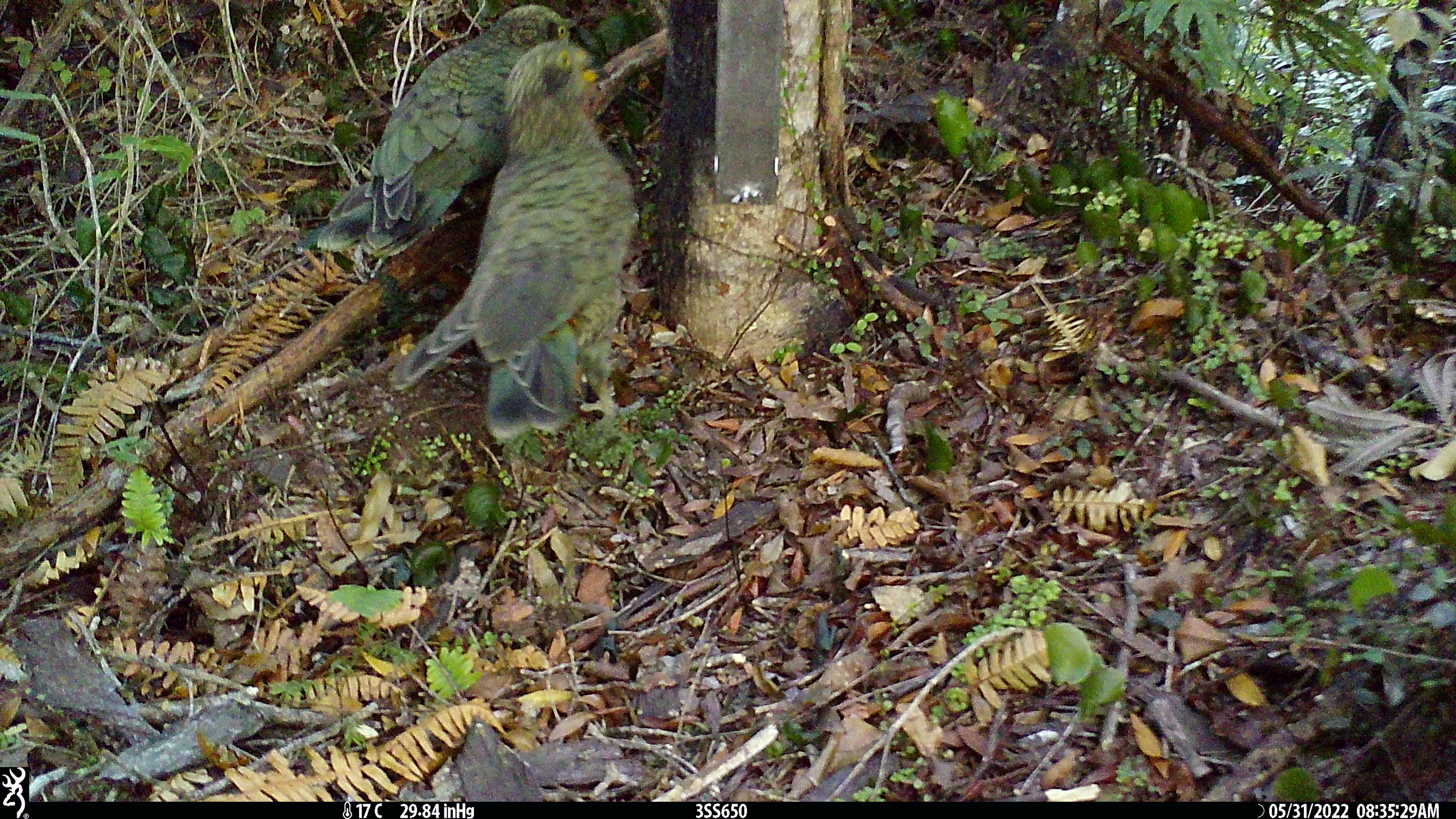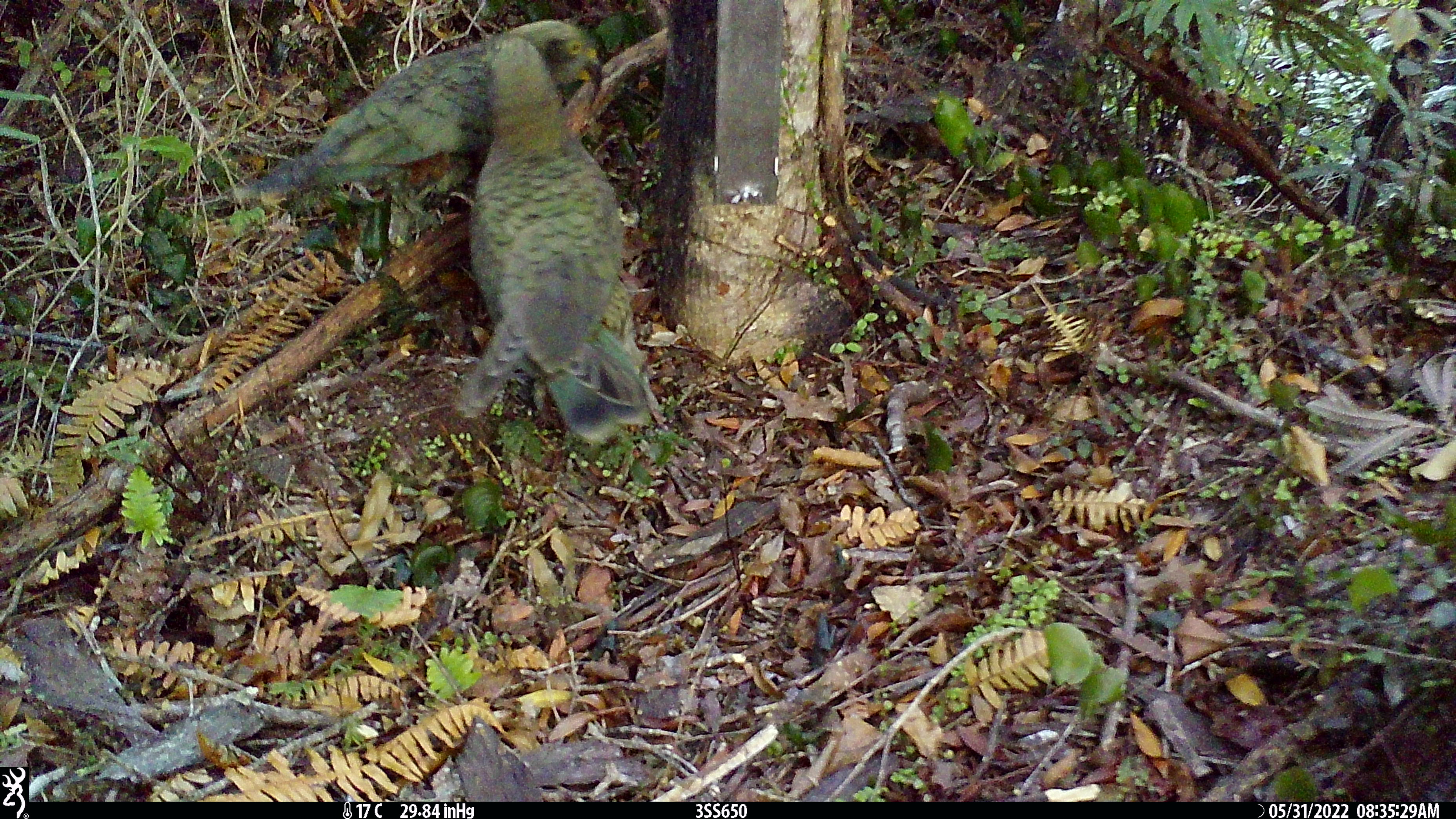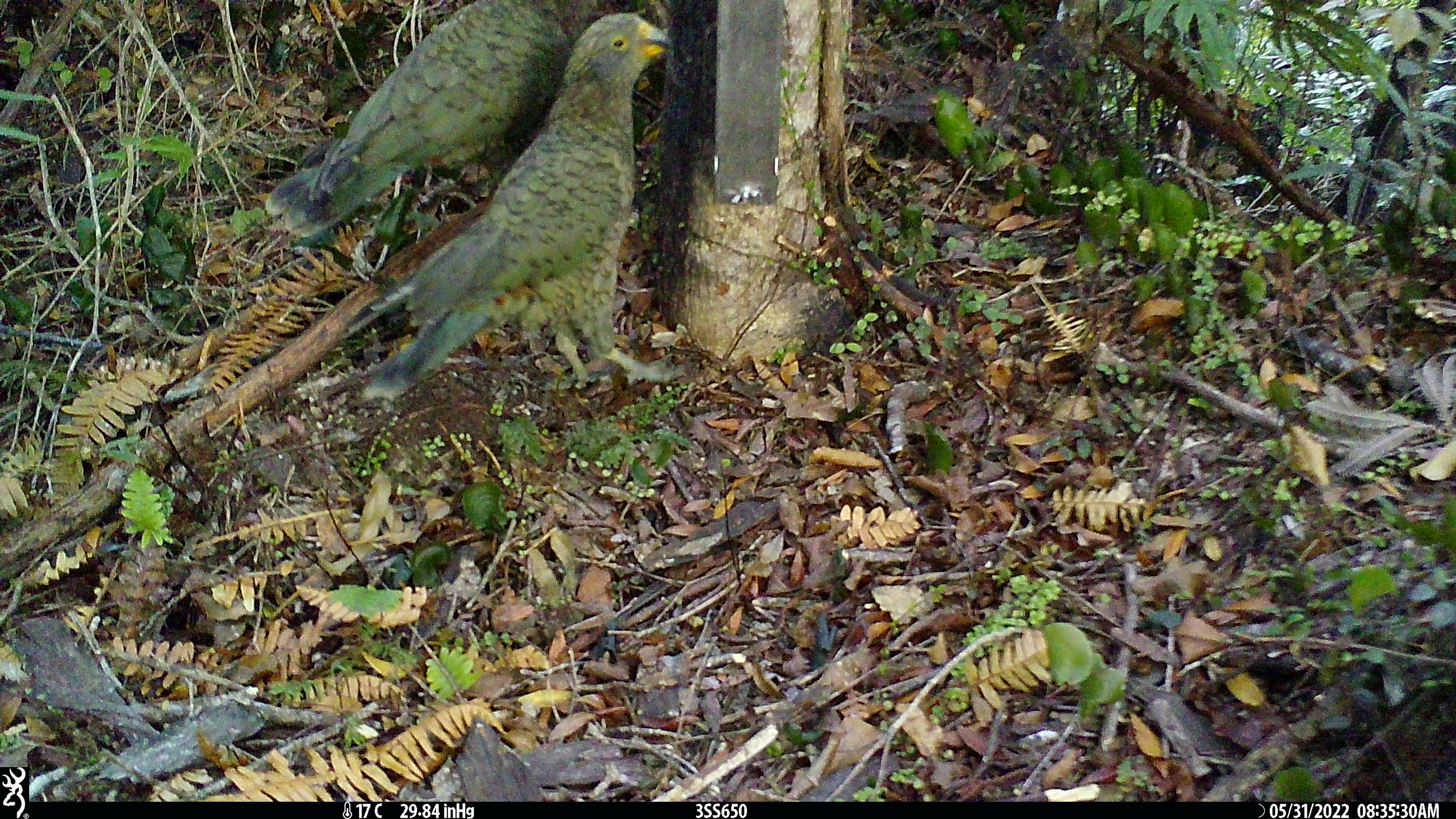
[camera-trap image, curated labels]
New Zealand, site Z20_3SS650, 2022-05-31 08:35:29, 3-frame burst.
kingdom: Animalia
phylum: Chordata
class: Aves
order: Psittaciformes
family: Strigopidae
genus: Nestor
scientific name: Nestor notabilis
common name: kea